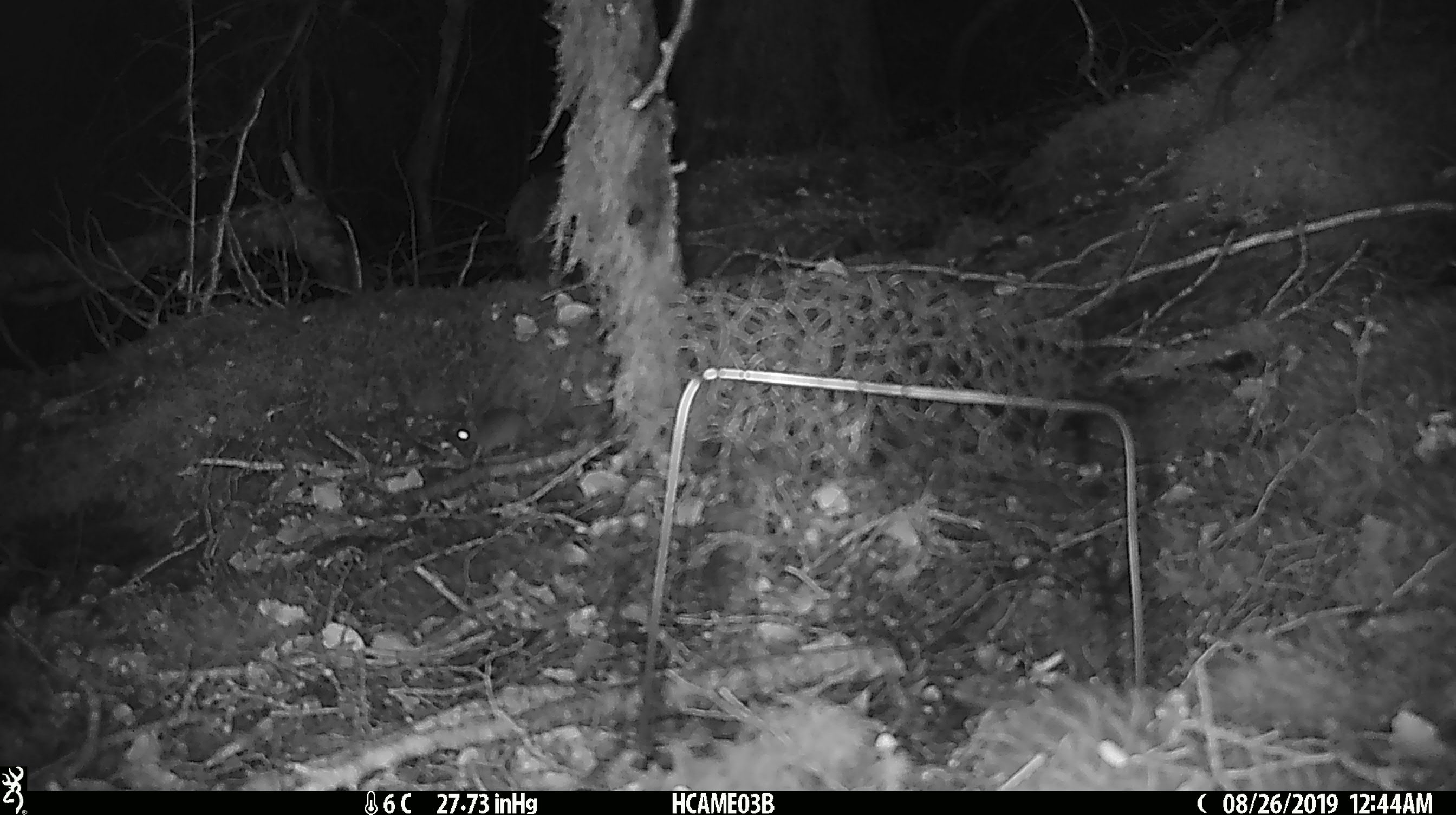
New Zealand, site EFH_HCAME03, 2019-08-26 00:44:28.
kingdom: Animalia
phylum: Chordata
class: Mammalia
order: Rodentia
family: Muridae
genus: Mus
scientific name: Mus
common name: mouse